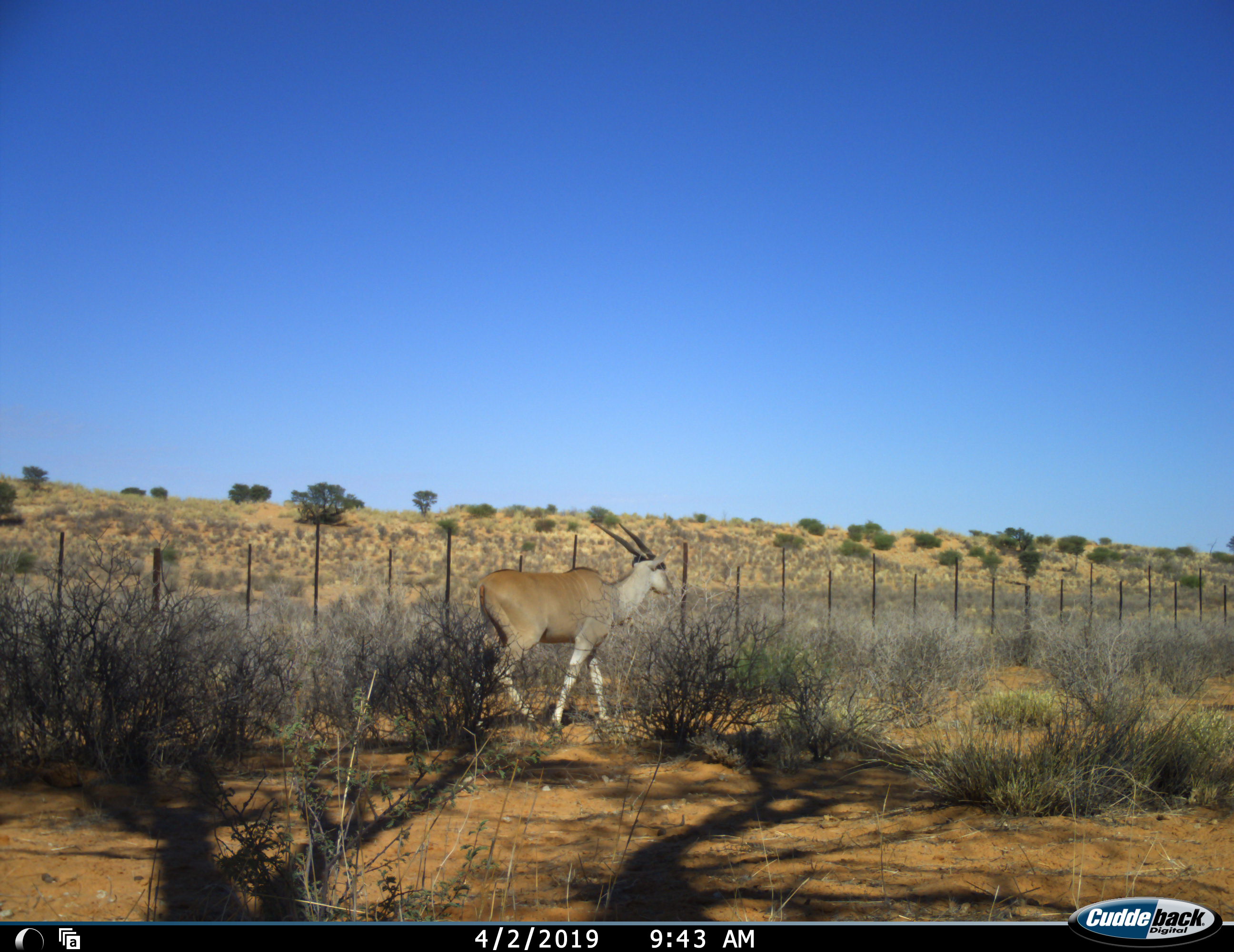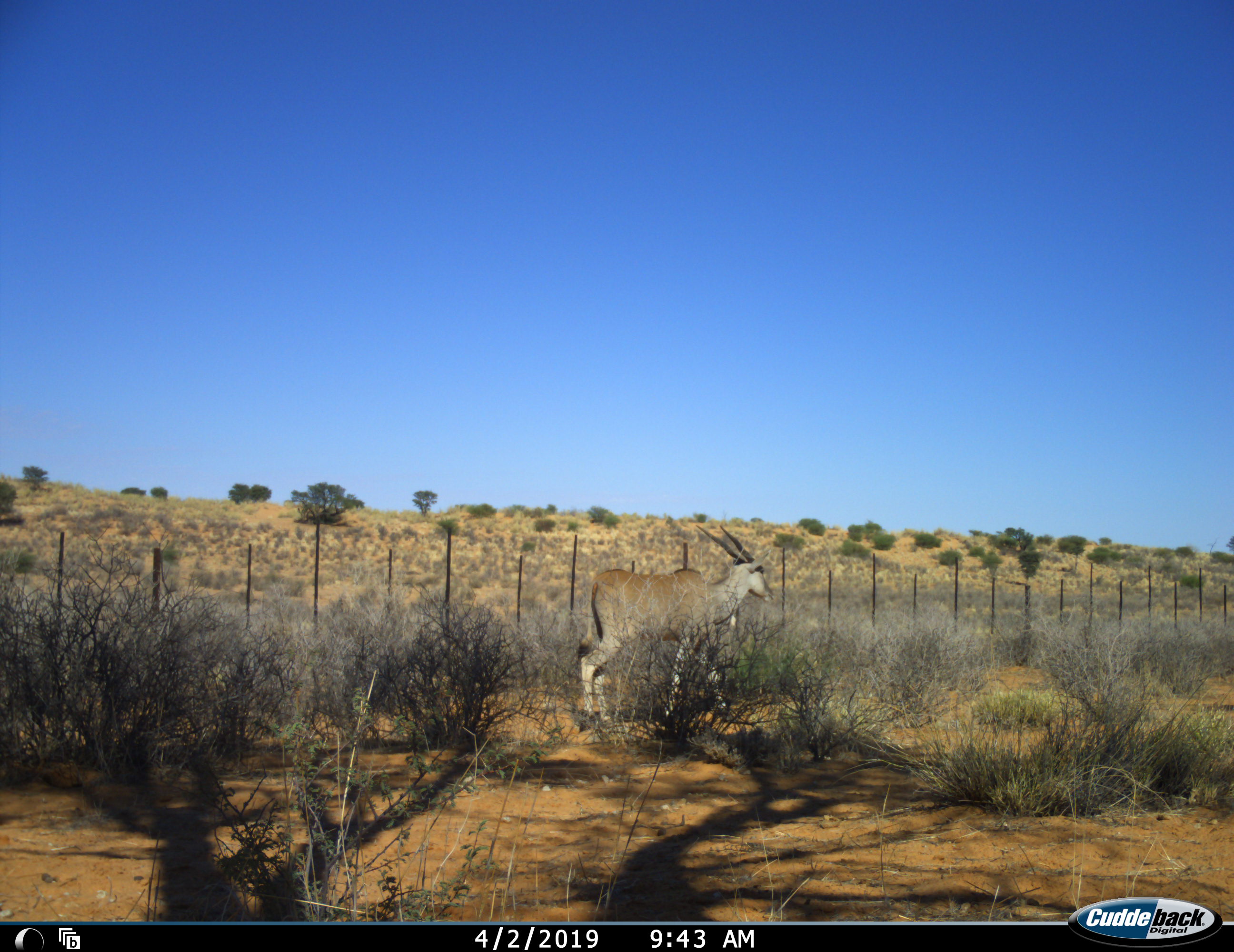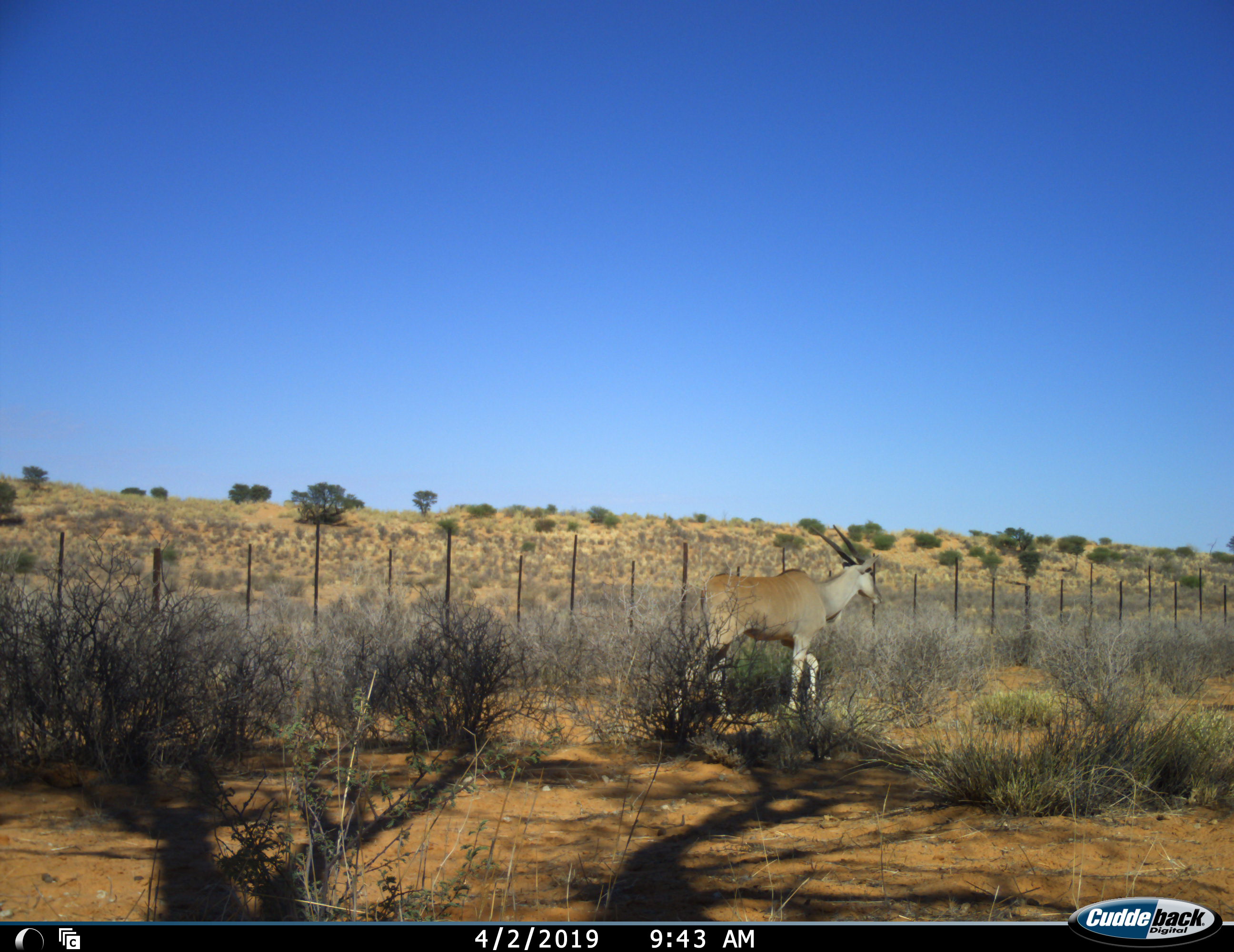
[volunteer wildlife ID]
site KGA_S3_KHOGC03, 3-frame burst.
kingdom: Animalia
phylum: Chordata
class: Mammalia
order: Artiodactyla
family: Bovidae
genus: Tragelaphus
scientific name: Tragelaphus oryx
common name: eland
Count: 1.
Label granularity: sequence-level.